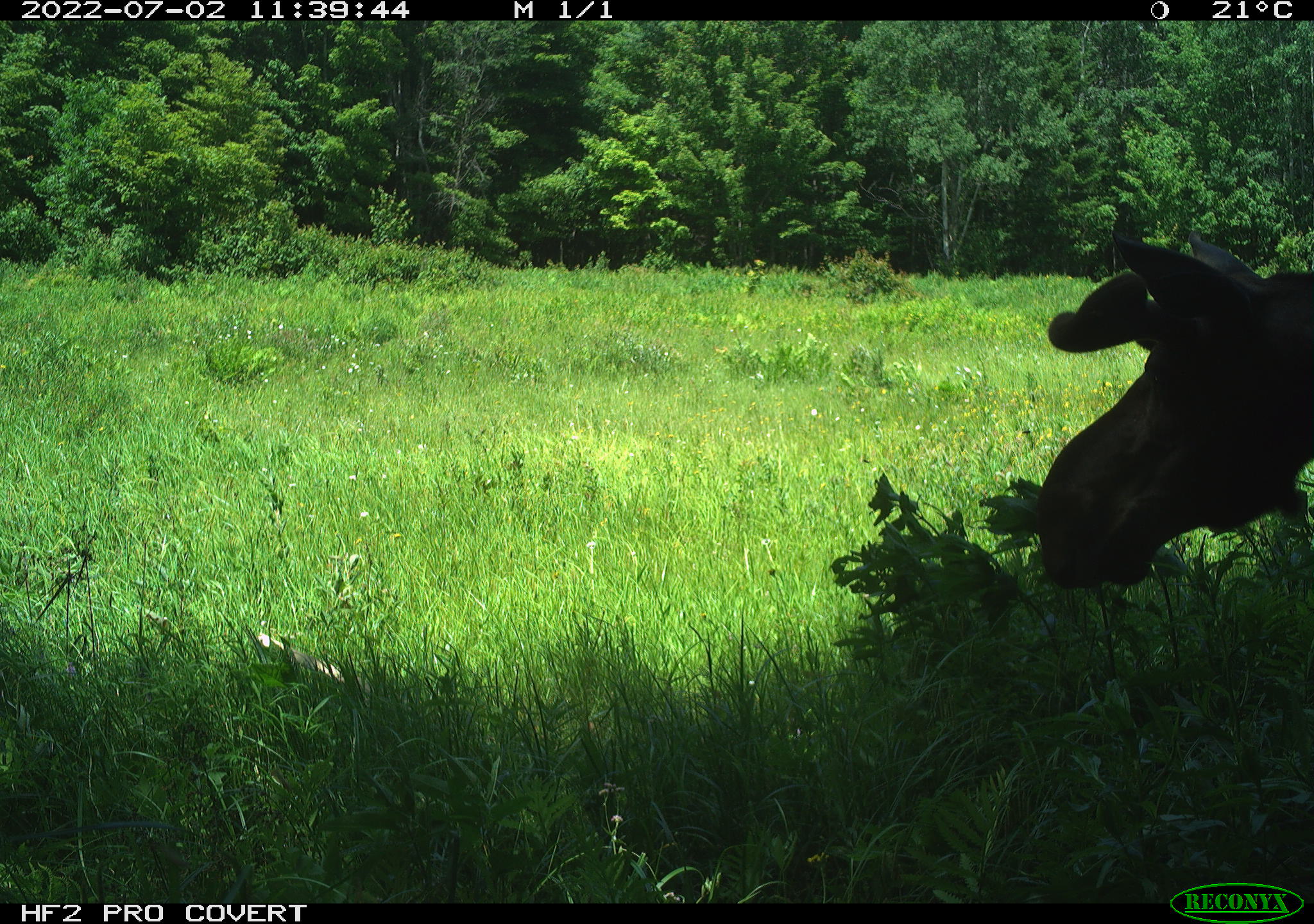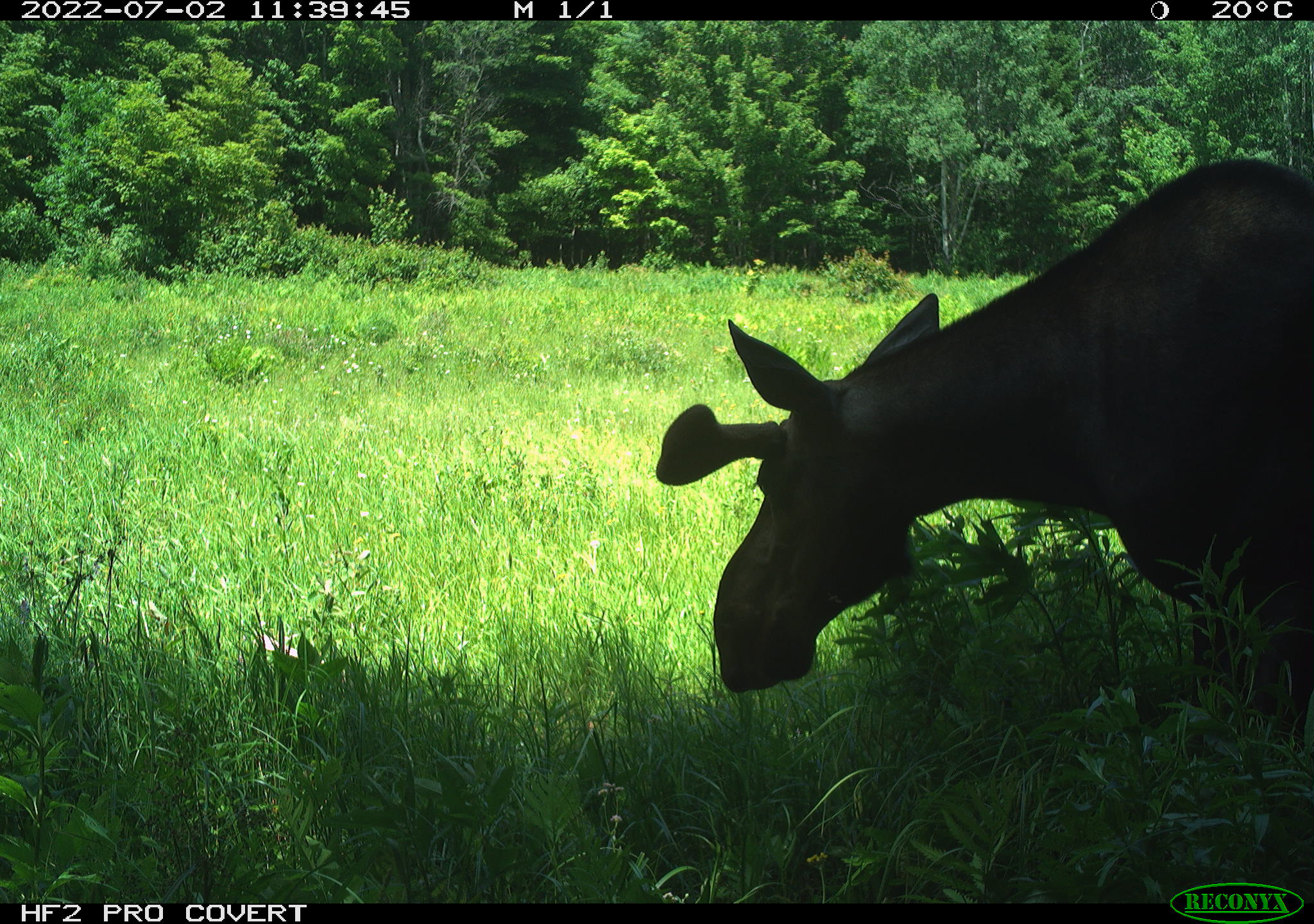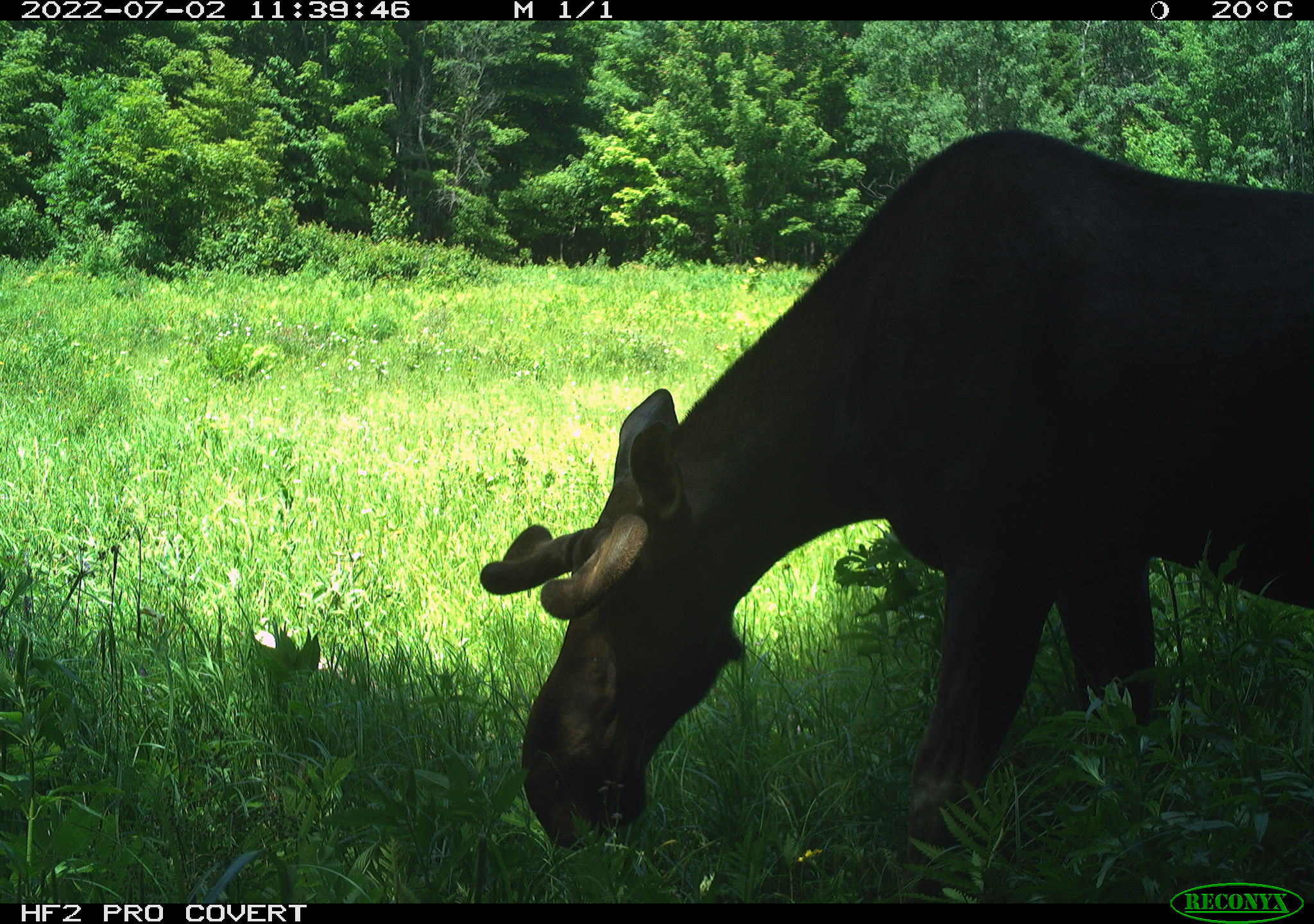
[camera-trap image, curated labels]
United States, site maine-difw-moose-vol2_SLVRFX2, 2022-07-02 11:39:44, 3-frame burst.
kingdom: Animalia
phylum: Chordata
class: Mammalia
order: Artiodactyla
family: Cervidae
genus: Alces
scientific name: Alces alces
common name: moose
Moose (Alces alces).